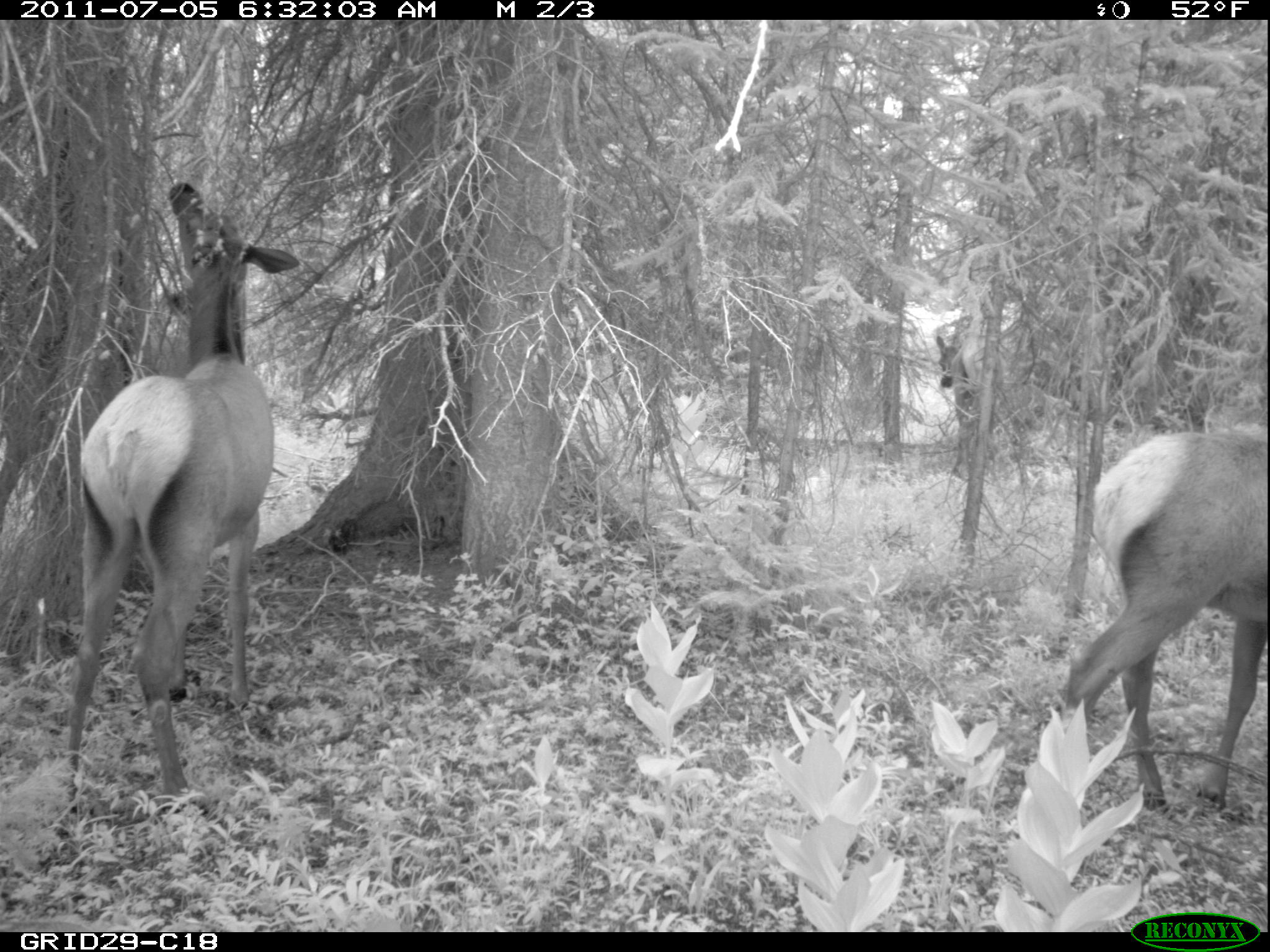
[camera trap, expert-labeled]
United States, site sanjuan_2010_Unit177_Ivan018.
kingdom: Animalia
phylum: Chordata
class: Mammalia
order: Artiodactyla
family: Cervidae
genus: Cervus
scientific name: Cervus elaphus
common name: red deer